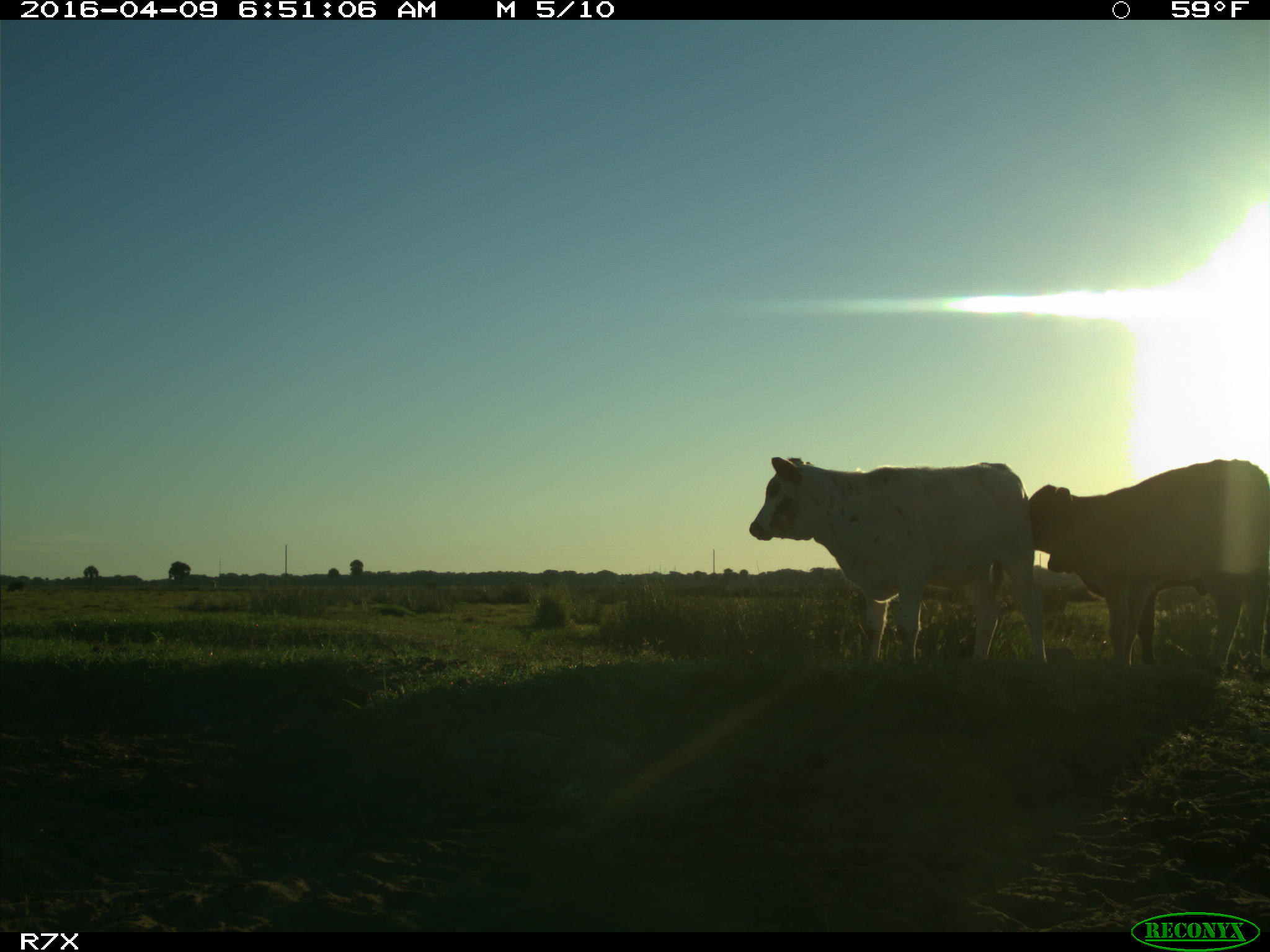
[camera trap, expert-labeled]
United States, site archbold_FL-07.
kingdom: Animalia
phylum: Chordata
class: Mammalia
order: Artiodactyla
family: Bovidae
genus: Bos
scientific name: Bos taurus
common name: domestic cow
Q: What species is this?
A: Bos taurus (domestic cow).